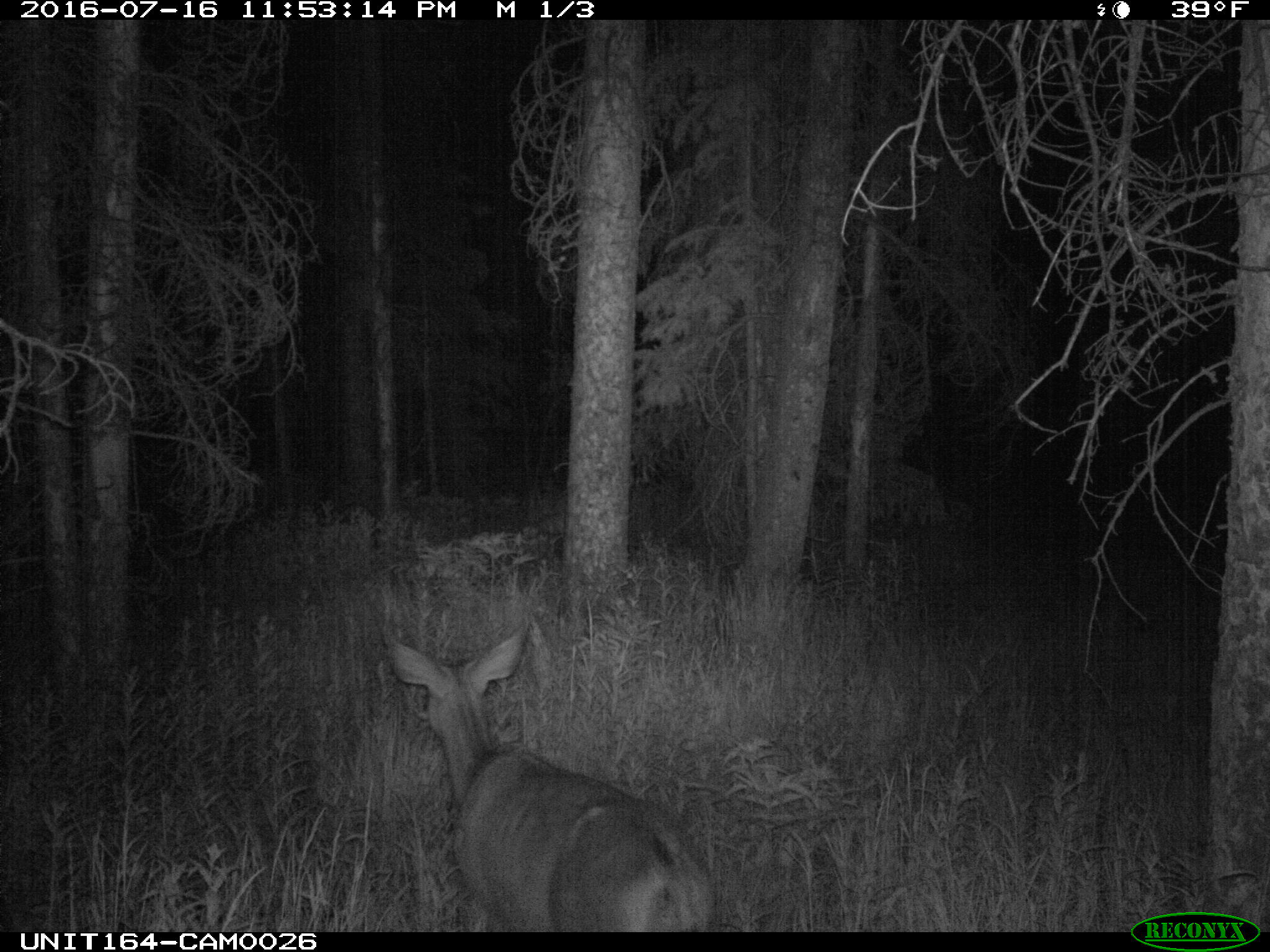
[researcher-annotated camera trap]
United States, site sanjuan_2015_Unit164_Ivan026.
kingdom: Animalia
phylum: Chordata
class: Mammalia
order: Artiodactyla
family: Cervidae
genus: Odocoileus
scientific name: Odocoileus hemionus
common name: mule deer